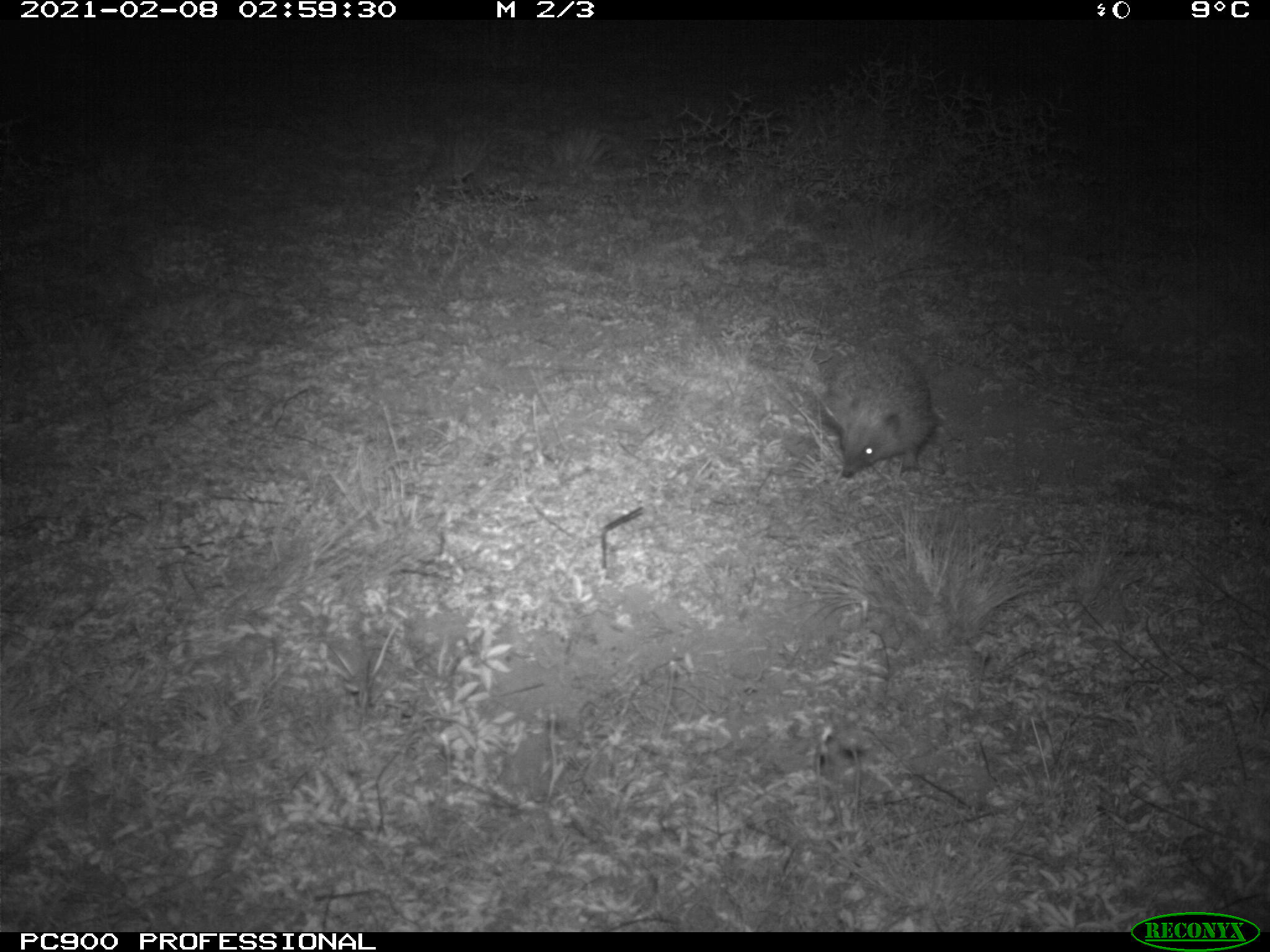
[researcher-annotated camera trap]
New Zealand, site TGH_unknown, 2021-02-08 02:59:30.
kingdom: Animalia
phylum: Chordata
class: Mammalia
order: Eulipotyphla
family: Erinaceidae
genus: Erinaceus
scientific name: Erinaceus europaeus europaeus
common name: european hedgehog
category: hedgehog